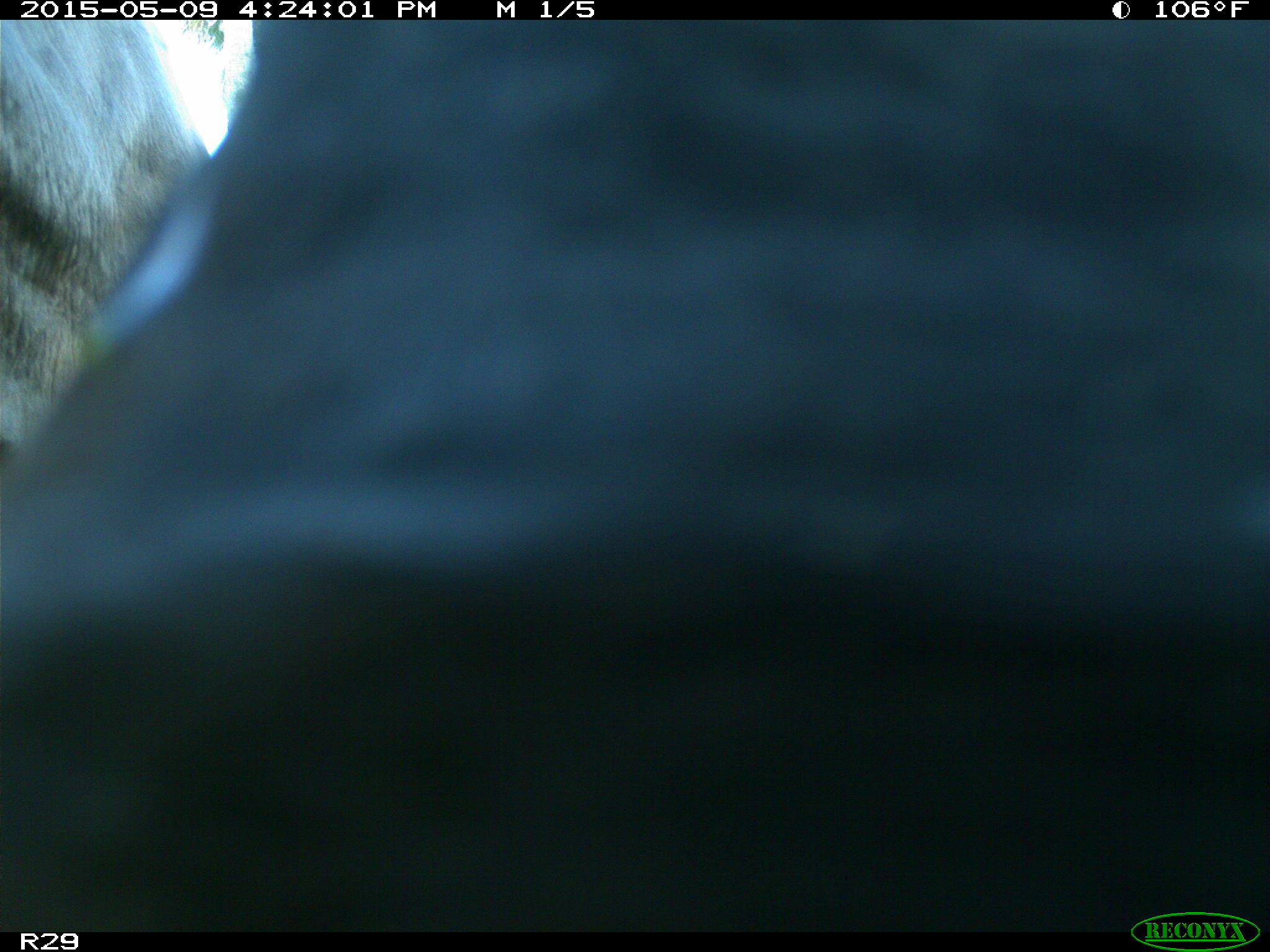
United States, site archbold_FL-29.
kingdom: Animalia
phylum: Chordata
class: Mammalia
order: Artiodactyla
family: Bovidae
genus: Bos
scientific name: Bos taurus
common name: domestic cow